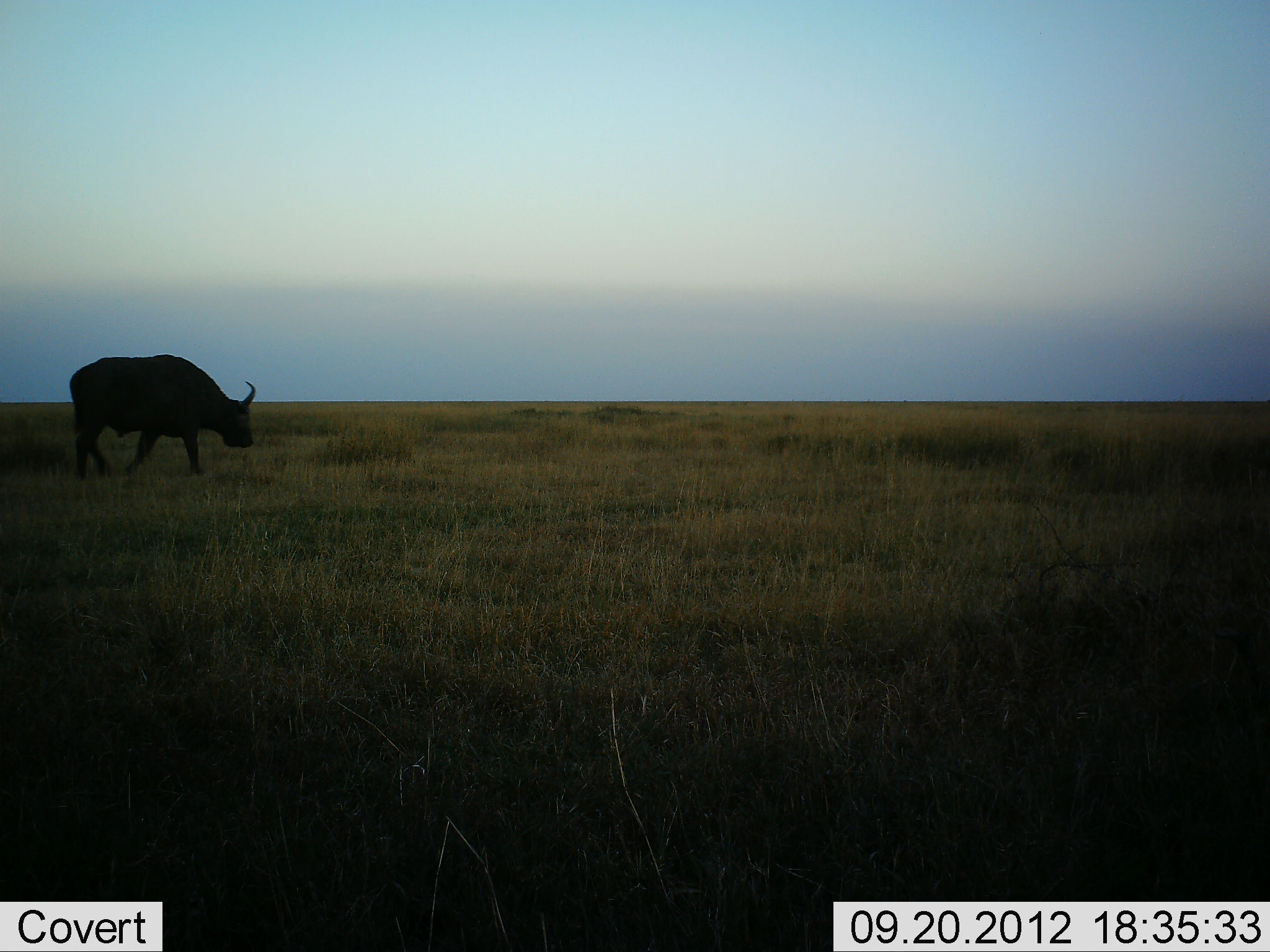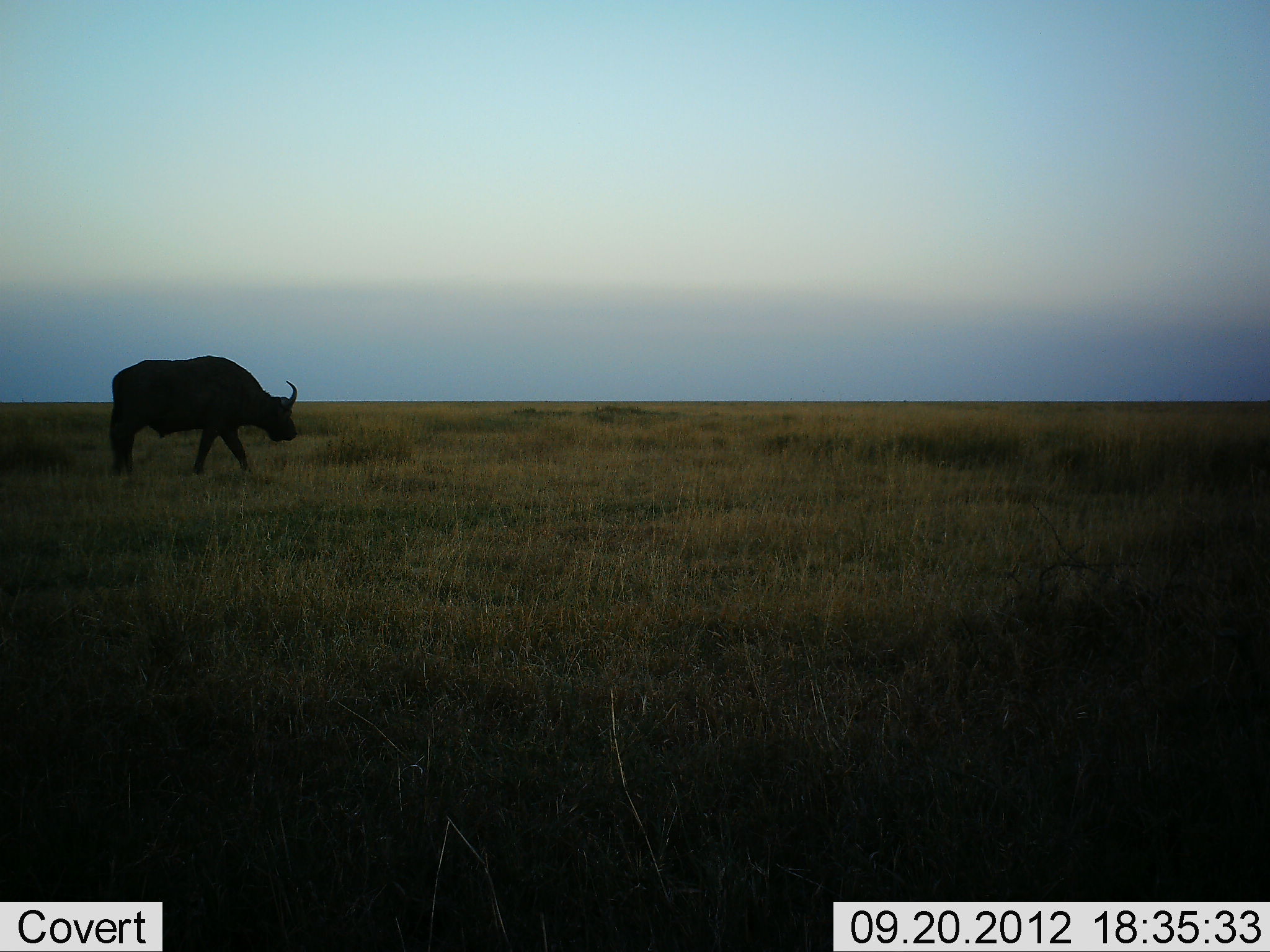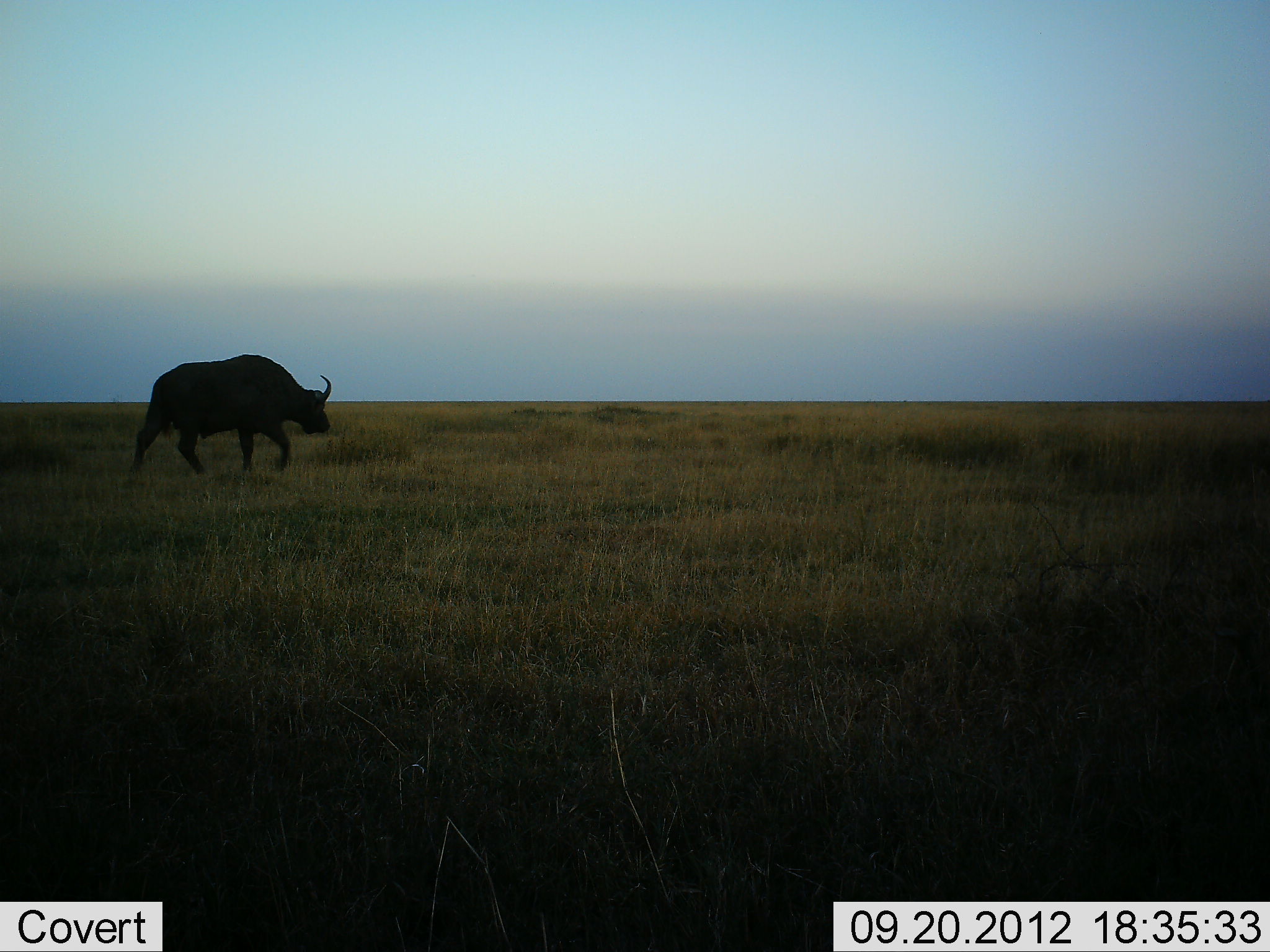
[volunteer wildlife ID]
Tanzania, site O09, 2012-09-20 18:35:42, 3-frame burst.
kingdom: Animalia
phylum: Chordata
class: Mammalia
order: Artiodactyla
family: Bovidae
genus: Syncerus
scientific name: Syncerus caffer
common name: cape buffalo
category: buffalo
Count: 1.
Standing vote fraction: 0%.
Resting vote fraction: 0%.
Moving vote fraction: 100%.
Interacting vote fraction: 0%.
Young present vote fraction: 0%.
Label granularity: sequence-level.